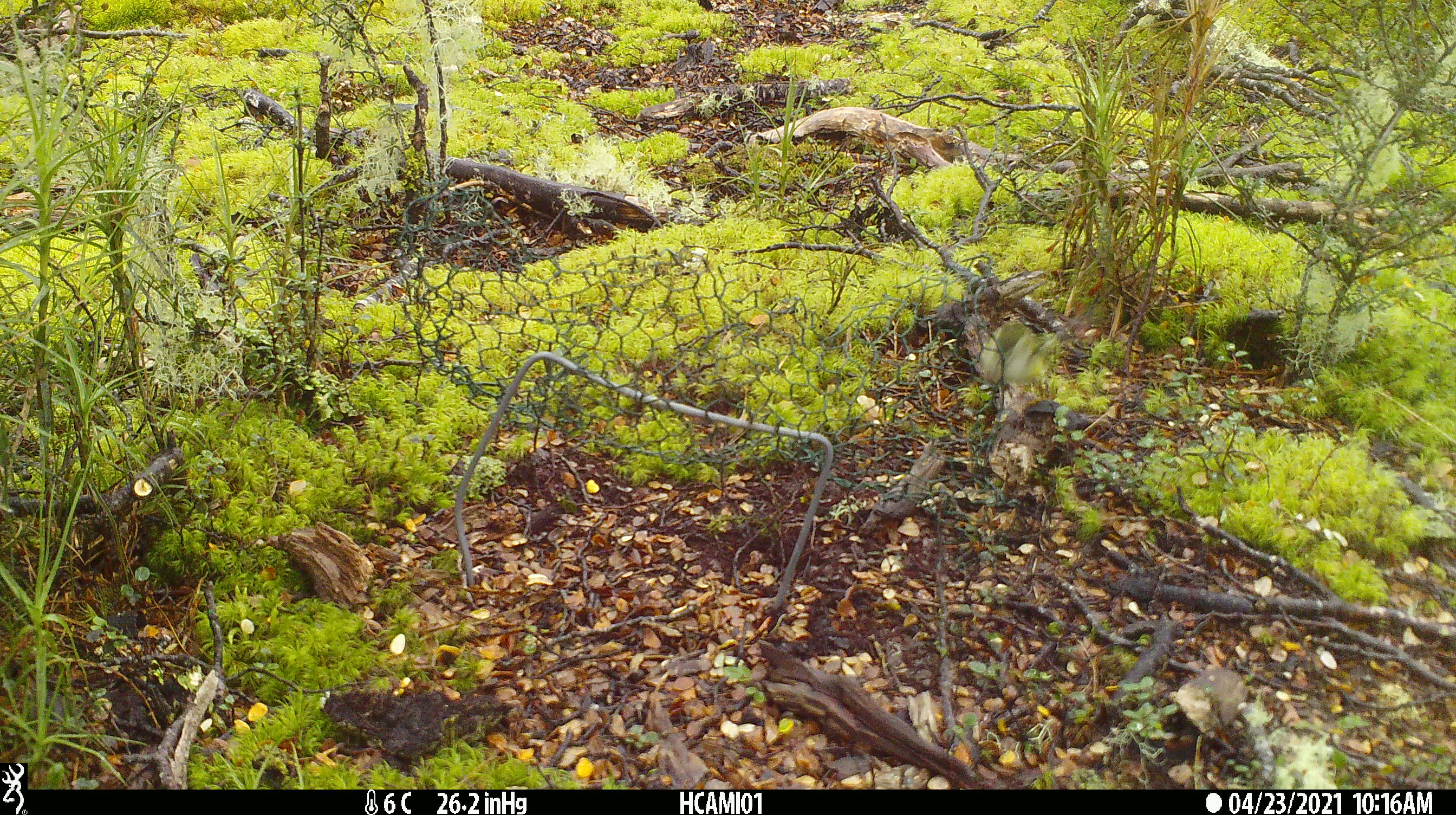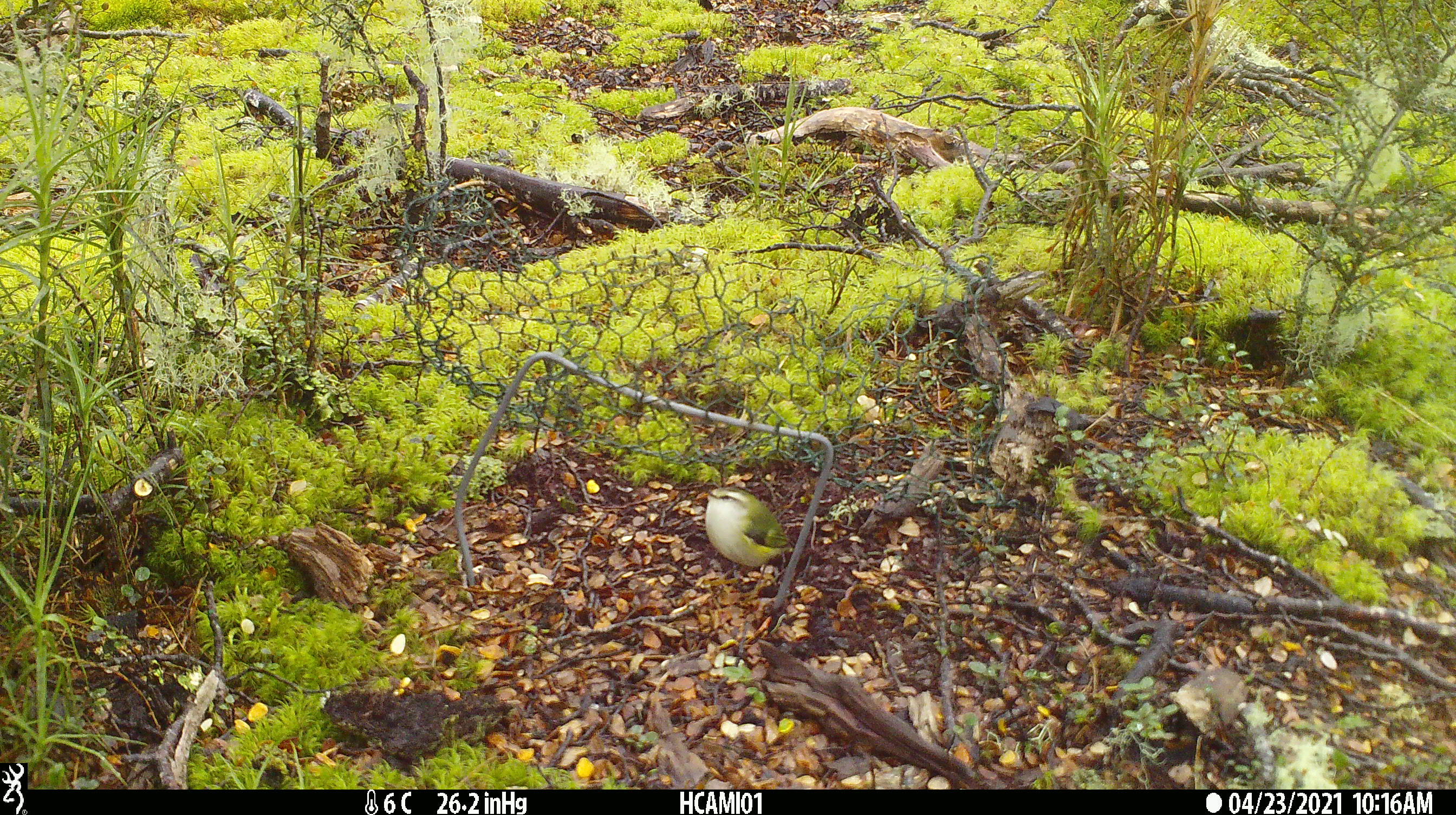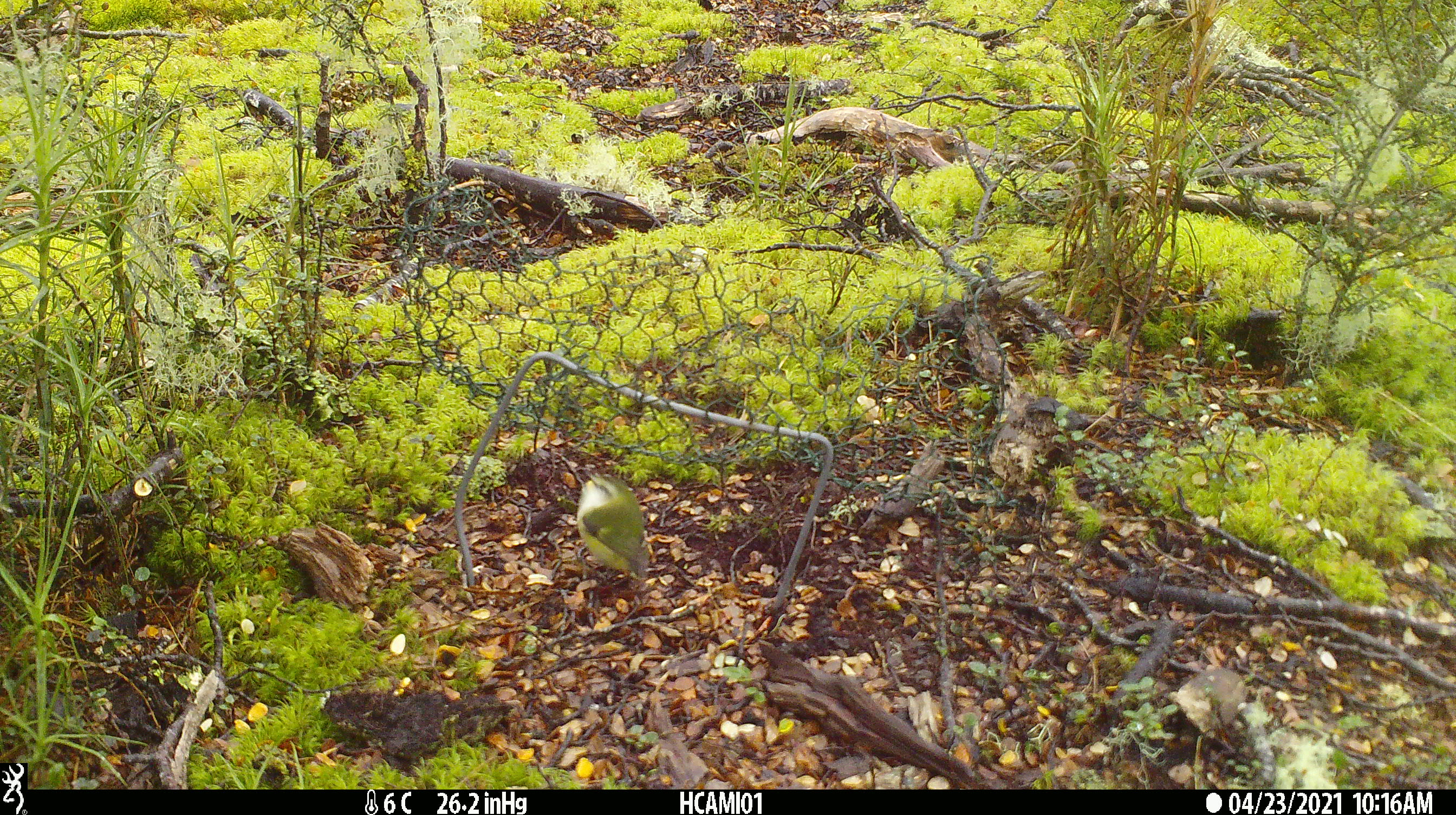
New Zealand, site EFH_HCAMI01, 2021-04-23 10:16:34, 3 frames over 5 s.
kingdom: Animalia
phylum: Chordata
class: Aves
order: Passeriformes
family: Acanthisittidae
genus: Acanthisitta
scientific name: Acanthisitta chloris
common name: rifleman